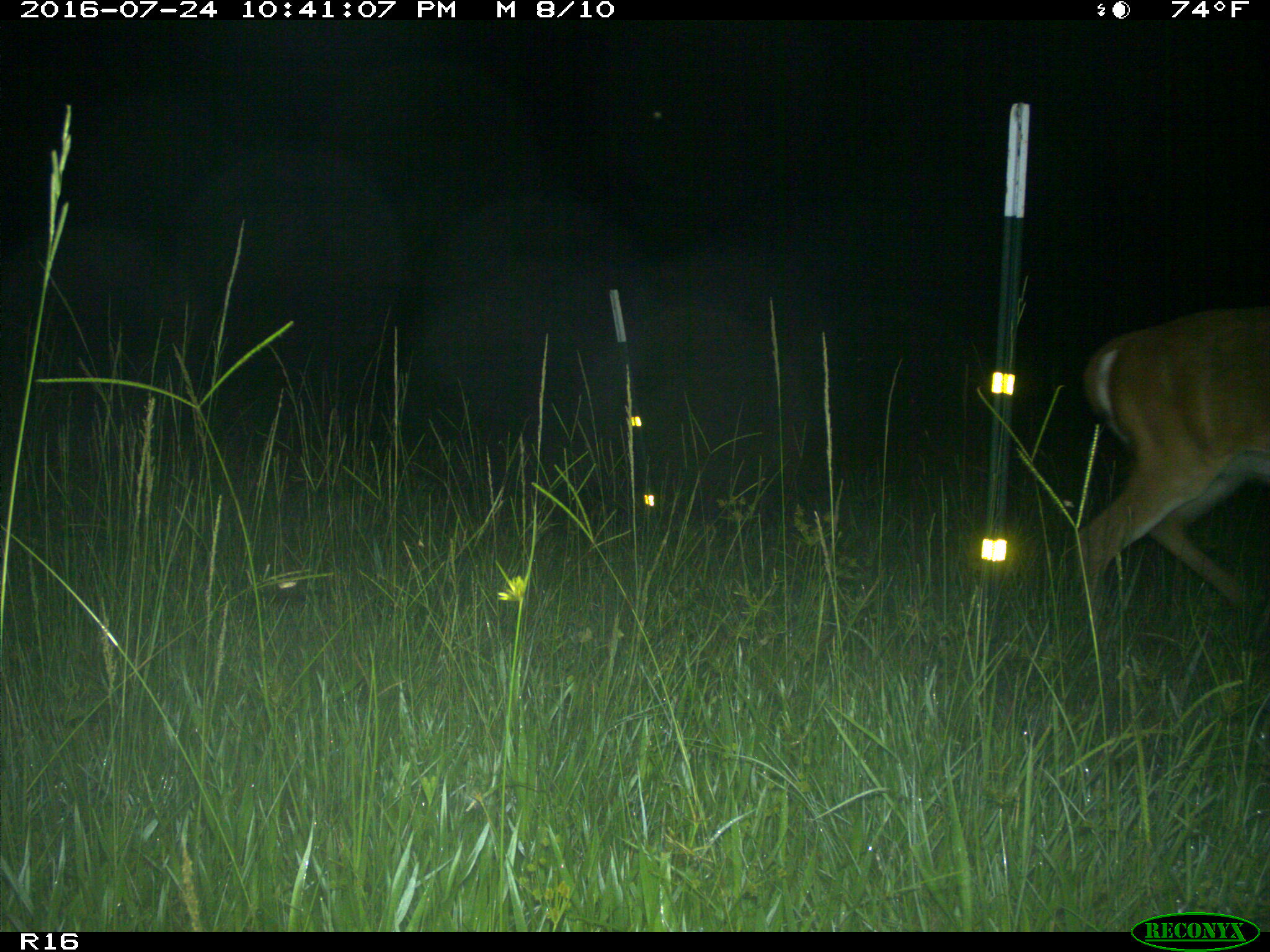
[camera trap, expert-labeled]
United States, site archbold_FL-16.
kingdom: Animalia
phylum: Chordata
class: Mammalia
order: Artiodactyla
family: Cervidae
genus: Odocoileus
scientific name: Odocoileus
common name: deer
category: unidentified deer